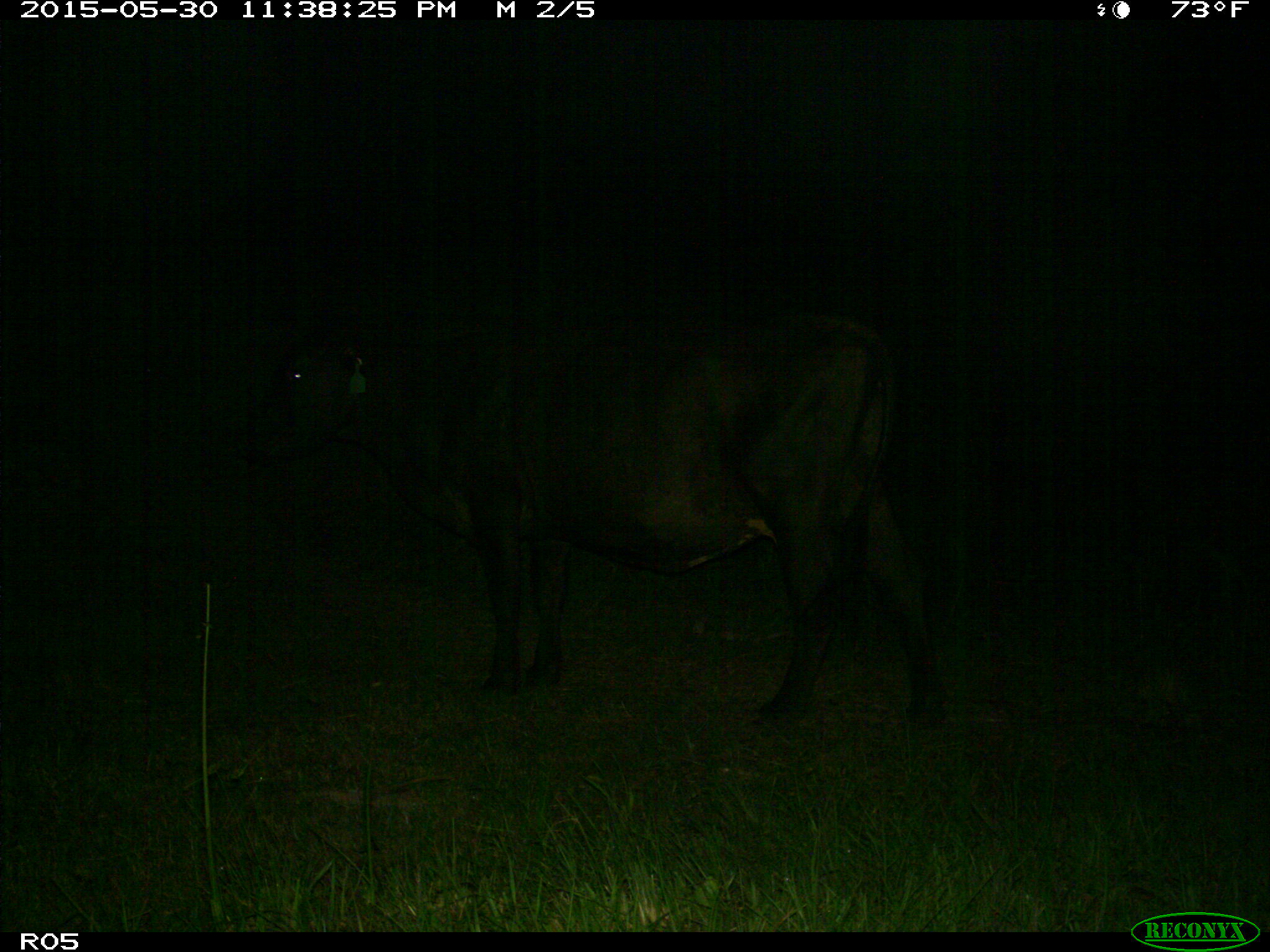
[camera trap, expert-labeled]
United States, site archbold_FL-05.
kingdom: Animalia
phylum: Chordata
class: Mammalia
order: Artiodactyla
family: Bovidae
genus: Bos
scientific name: Bos taurus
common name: domestic cow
Bos taurus (domestic cow).